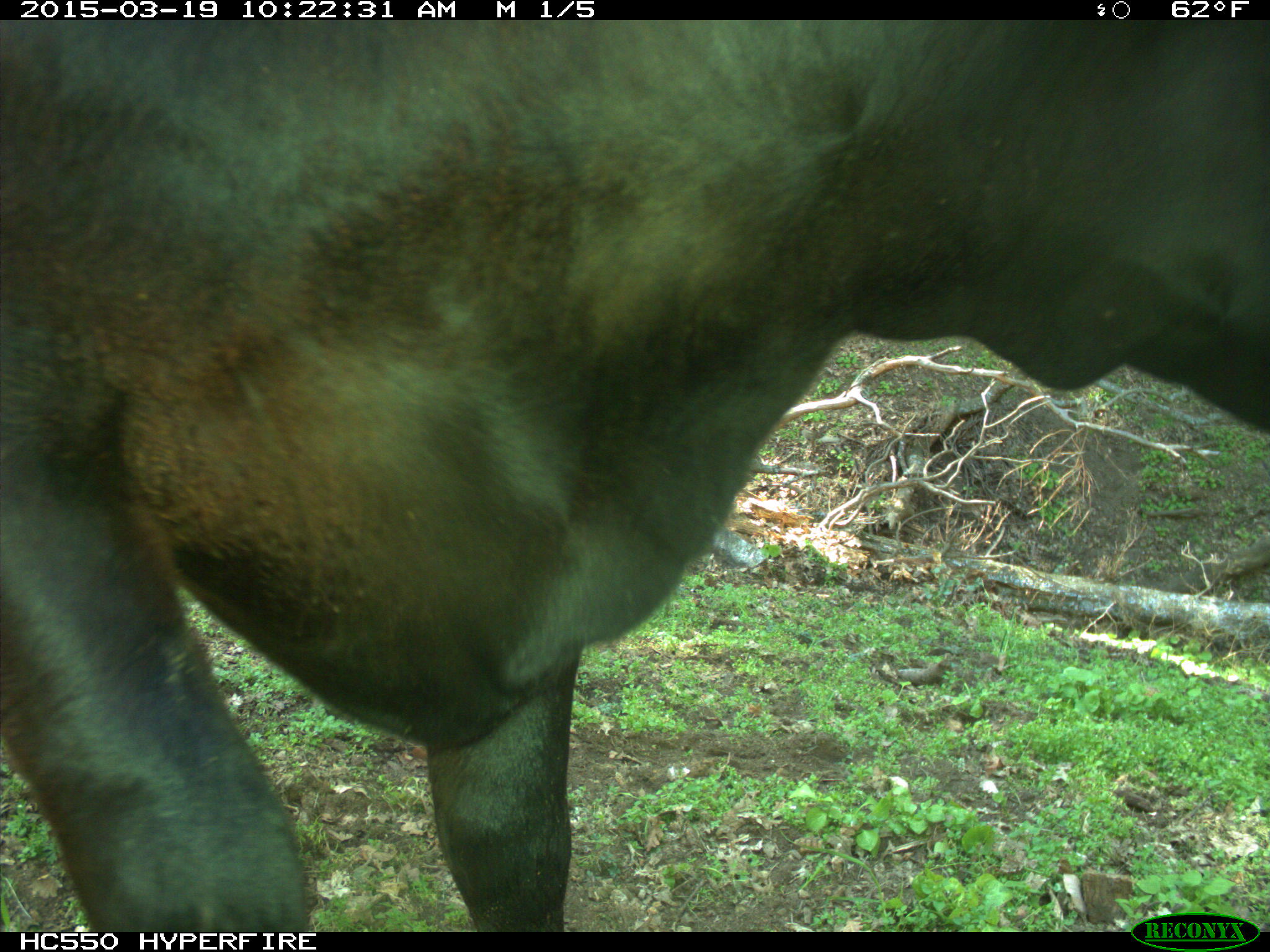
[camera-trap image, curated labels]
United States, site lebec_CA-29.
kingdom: Animalia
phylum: Chordata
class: Mammalia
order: Artiodactyla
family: Bovidae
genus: Bos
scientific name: Bos taurus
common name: domestic cow